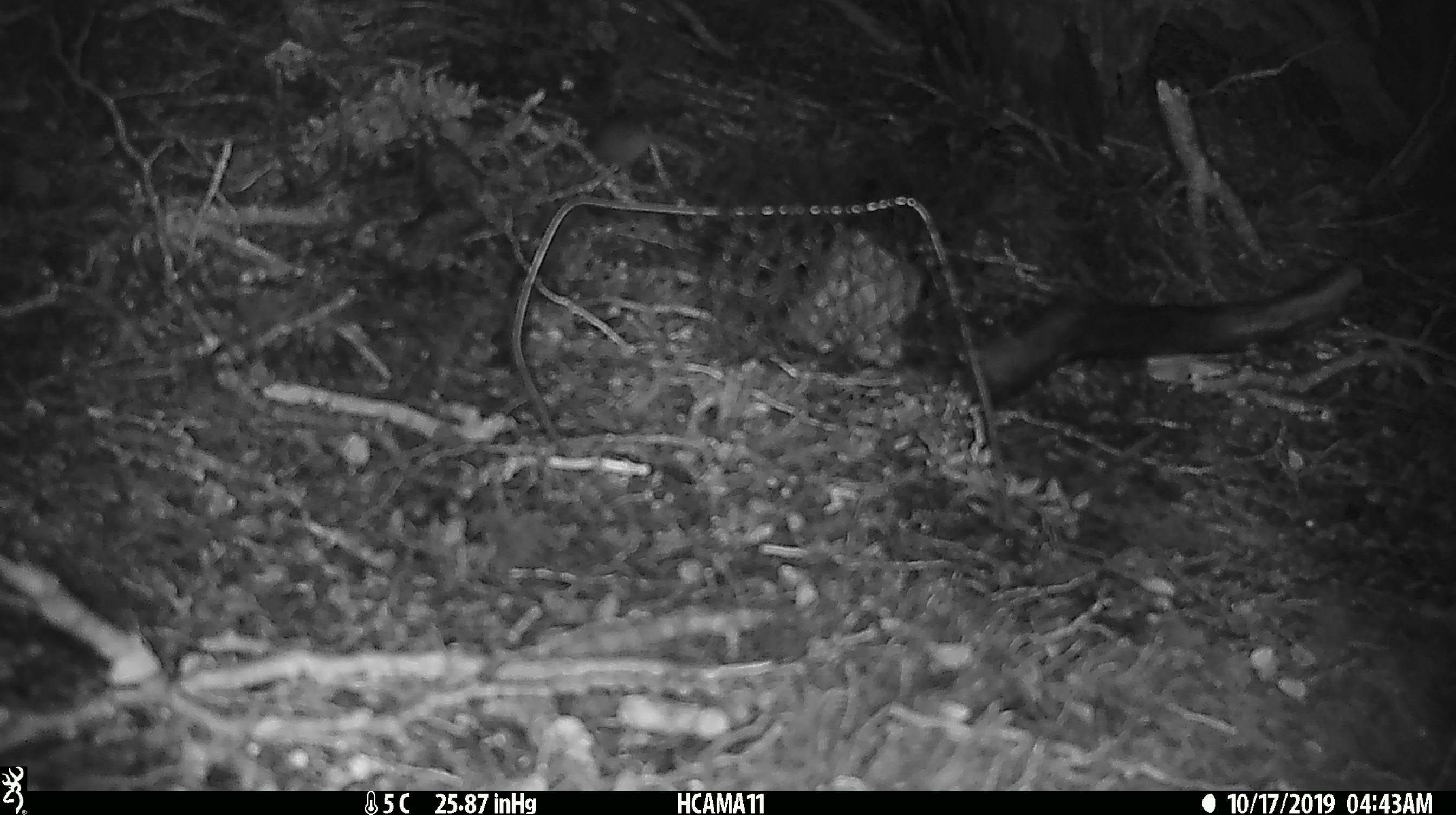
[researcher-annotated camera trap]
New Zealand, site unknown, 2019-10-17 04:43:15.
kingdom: Animalia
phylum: Chordata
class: Mammalia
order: Rodentia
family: Muridae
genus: Mus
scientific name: Mus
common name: mouse